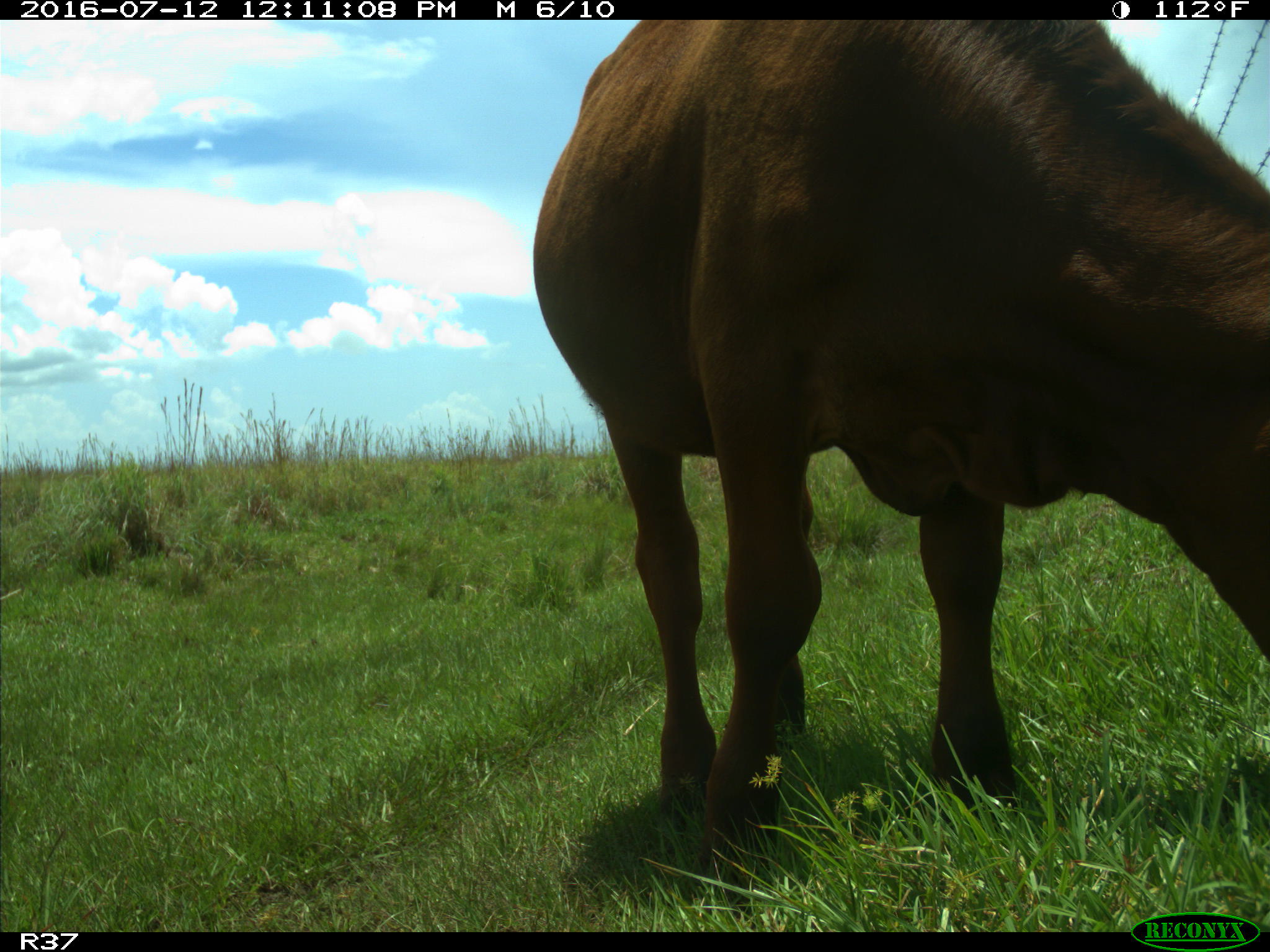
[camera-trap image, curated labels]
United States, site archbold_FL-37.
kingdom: Animalia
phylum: Chordata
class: Mammalia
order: Artiodactyla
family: Bovidae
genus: Bos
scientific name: Bos taurus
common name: domestic cow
Bos taurus (domestic cow).